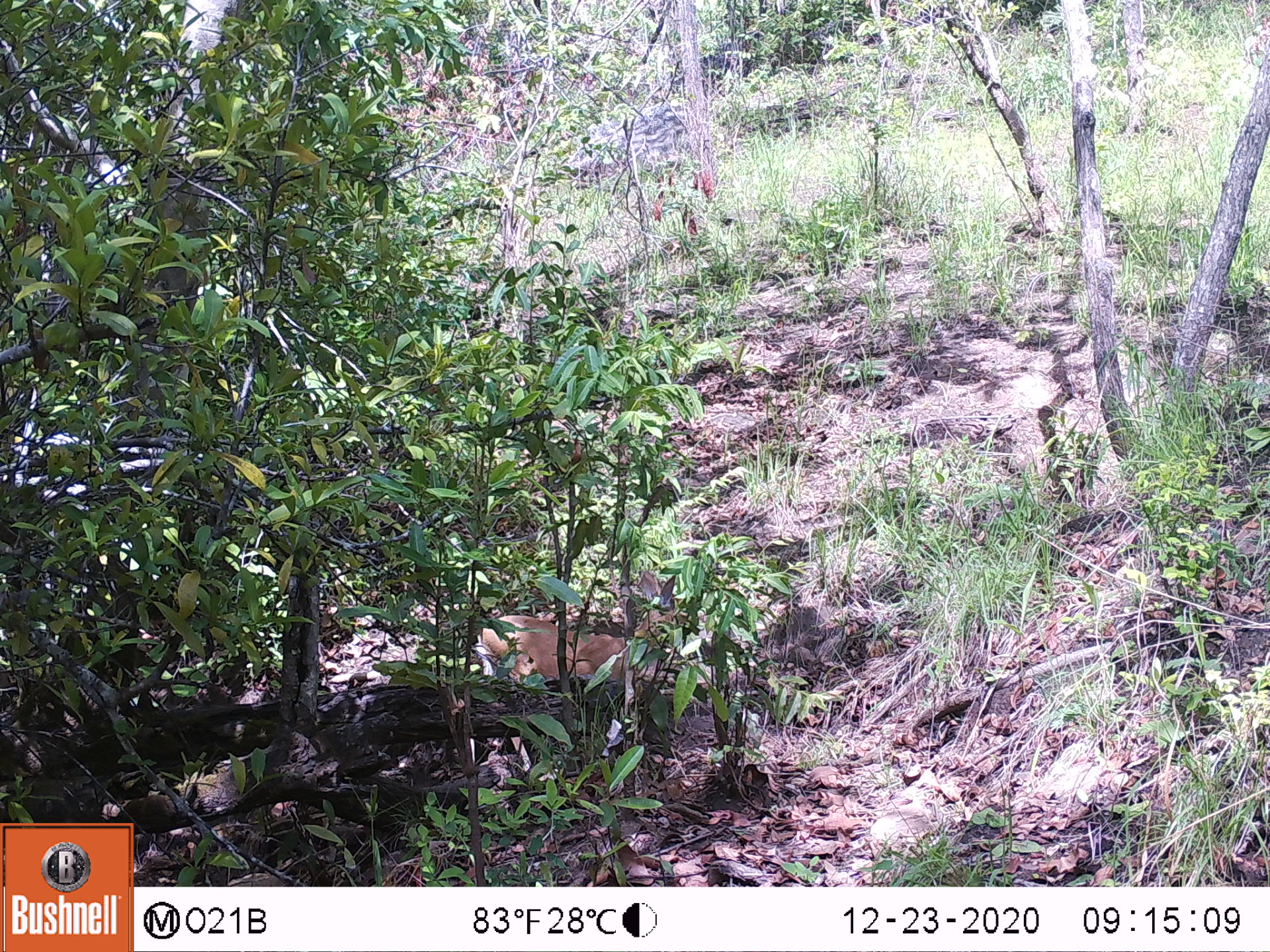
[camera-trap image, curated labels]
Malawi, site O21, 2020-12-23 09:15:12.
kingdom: Animalia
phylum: Chordata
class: Mammalia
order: Artiodactyla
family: Bovidae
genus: Sylvicapra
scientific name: Sylvicapra grimmia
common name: common duiker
Common duiker (Sylvicapra grimmia), count 1.